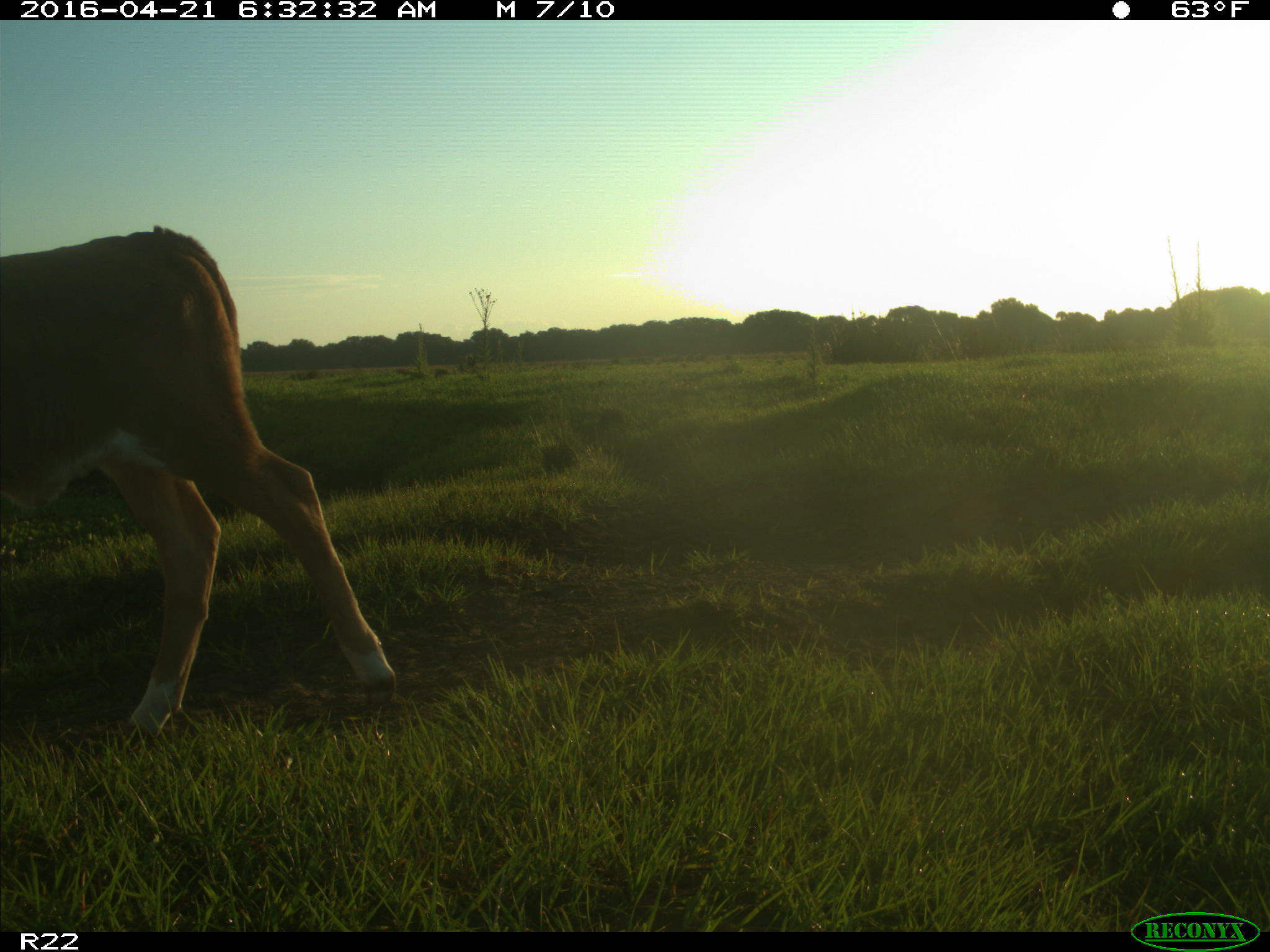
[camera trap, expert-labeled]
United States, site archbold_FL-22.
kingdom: Animalia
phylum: Chordata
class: Mammalia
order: Artiodactyla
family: Bovidae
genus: Bos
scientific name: Bos taurus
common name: domestic cow